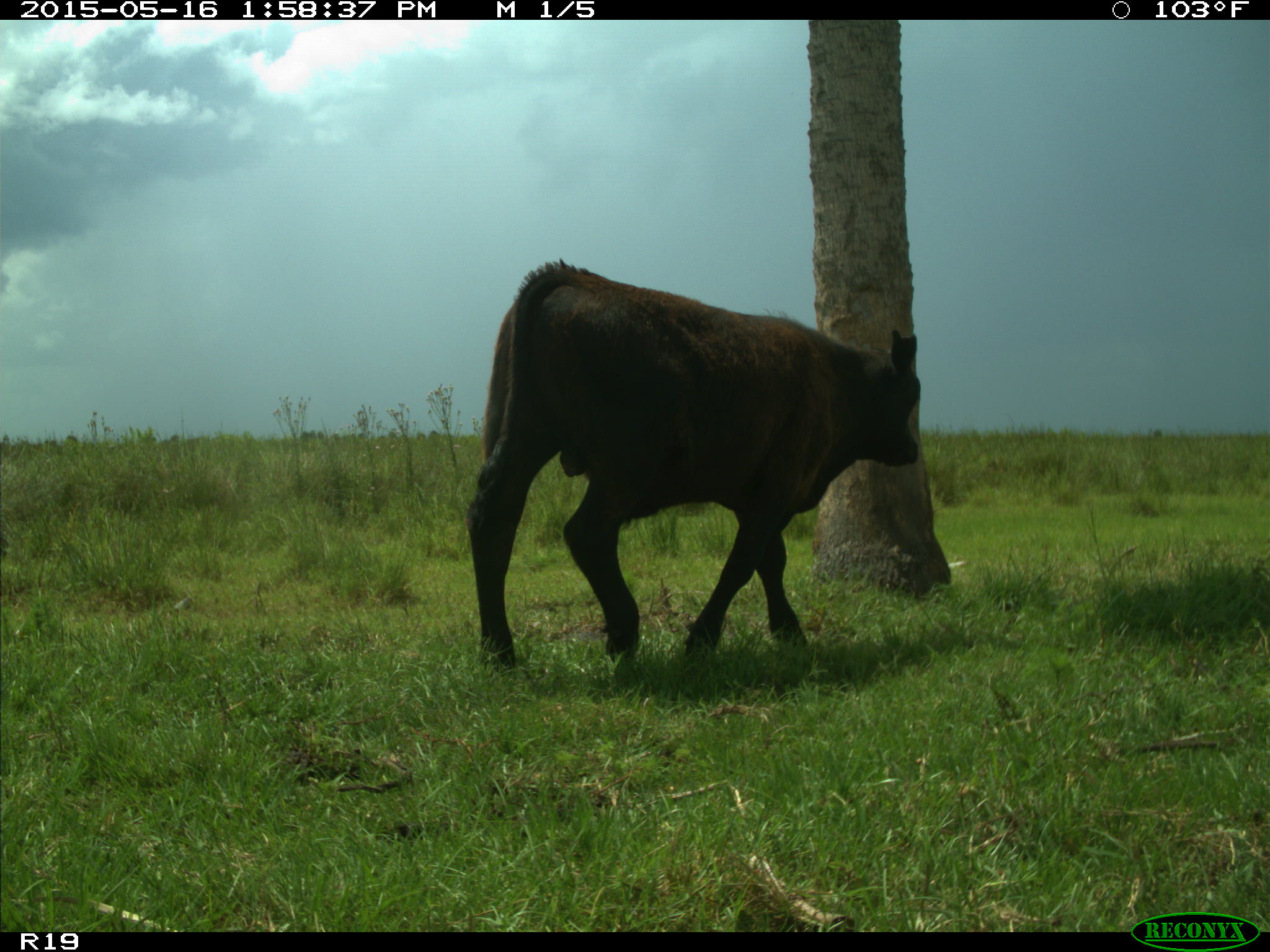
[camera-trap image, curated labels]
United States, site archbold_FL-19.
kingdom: Animalia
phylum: Chordata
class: Mammalia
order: Artiodactyla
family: Bovidae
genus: Bos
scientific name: Bos taurus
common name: domestic cow